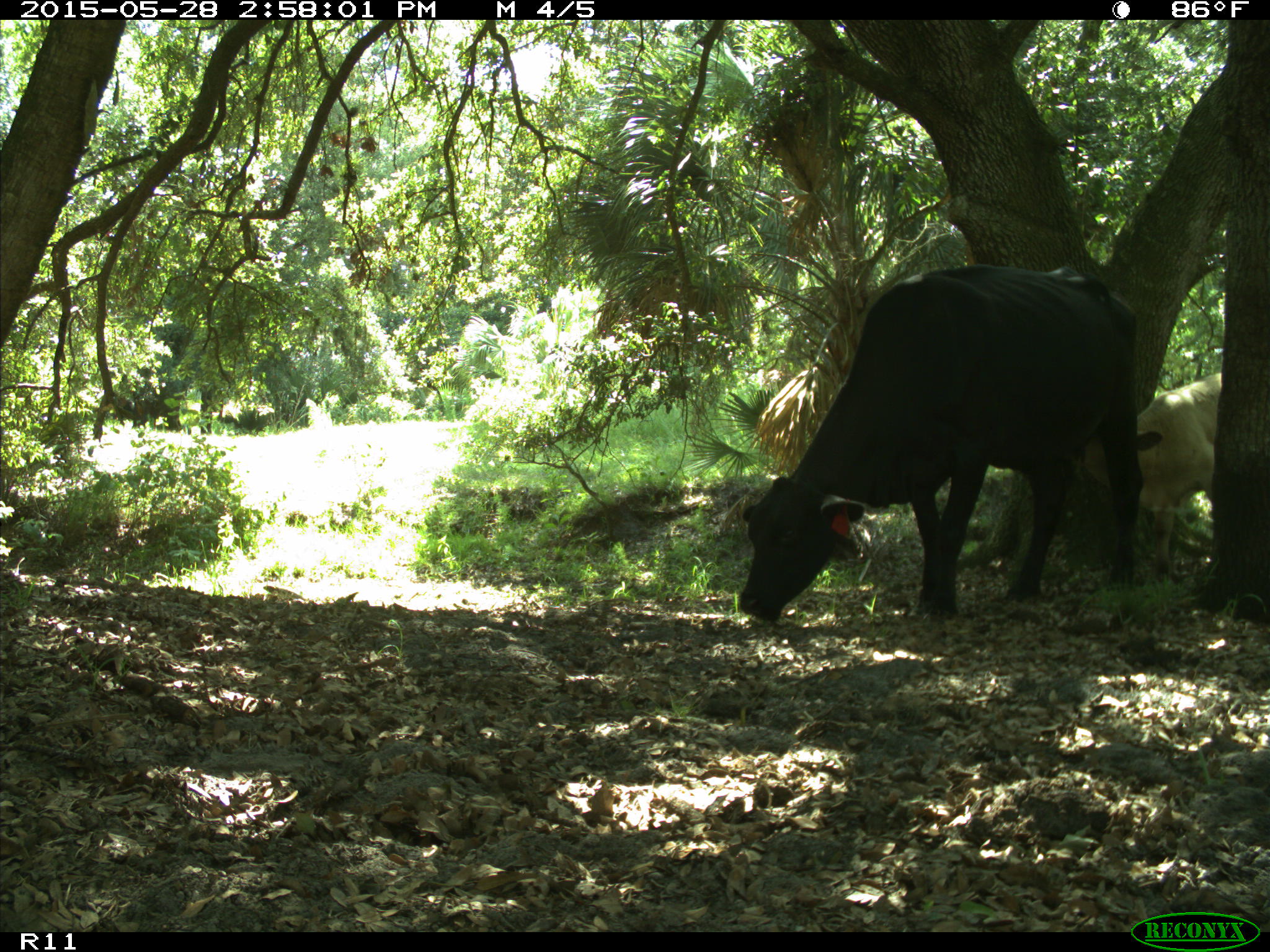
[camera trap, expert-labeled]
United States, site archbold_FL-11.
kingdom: Animalia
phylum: Chordata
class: Mammalia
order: Artiodactyla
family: Bovidae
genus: Bos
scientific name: Bos taurus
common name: domestic cow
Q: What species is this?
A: Bos taurus (domestic cow).